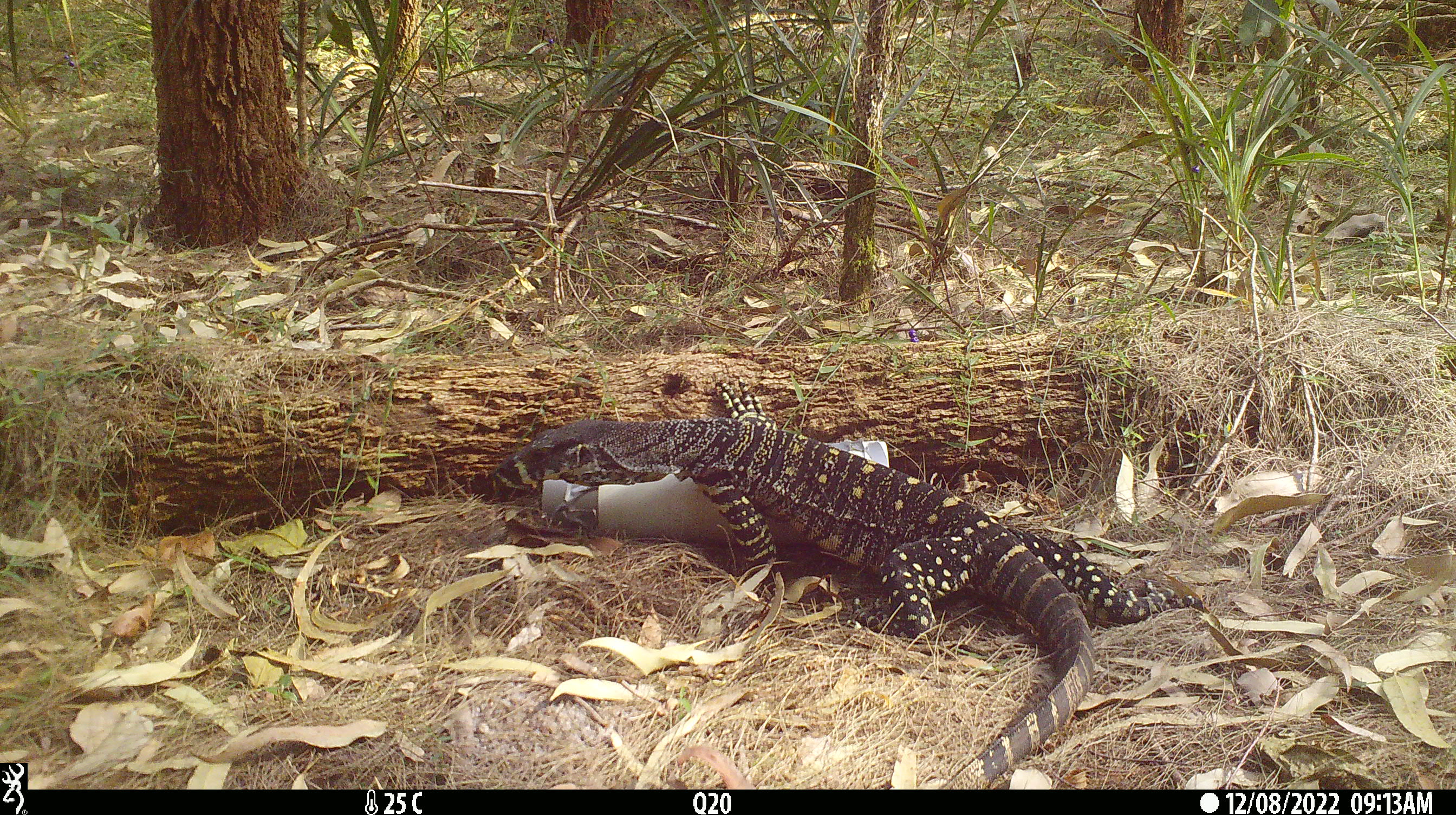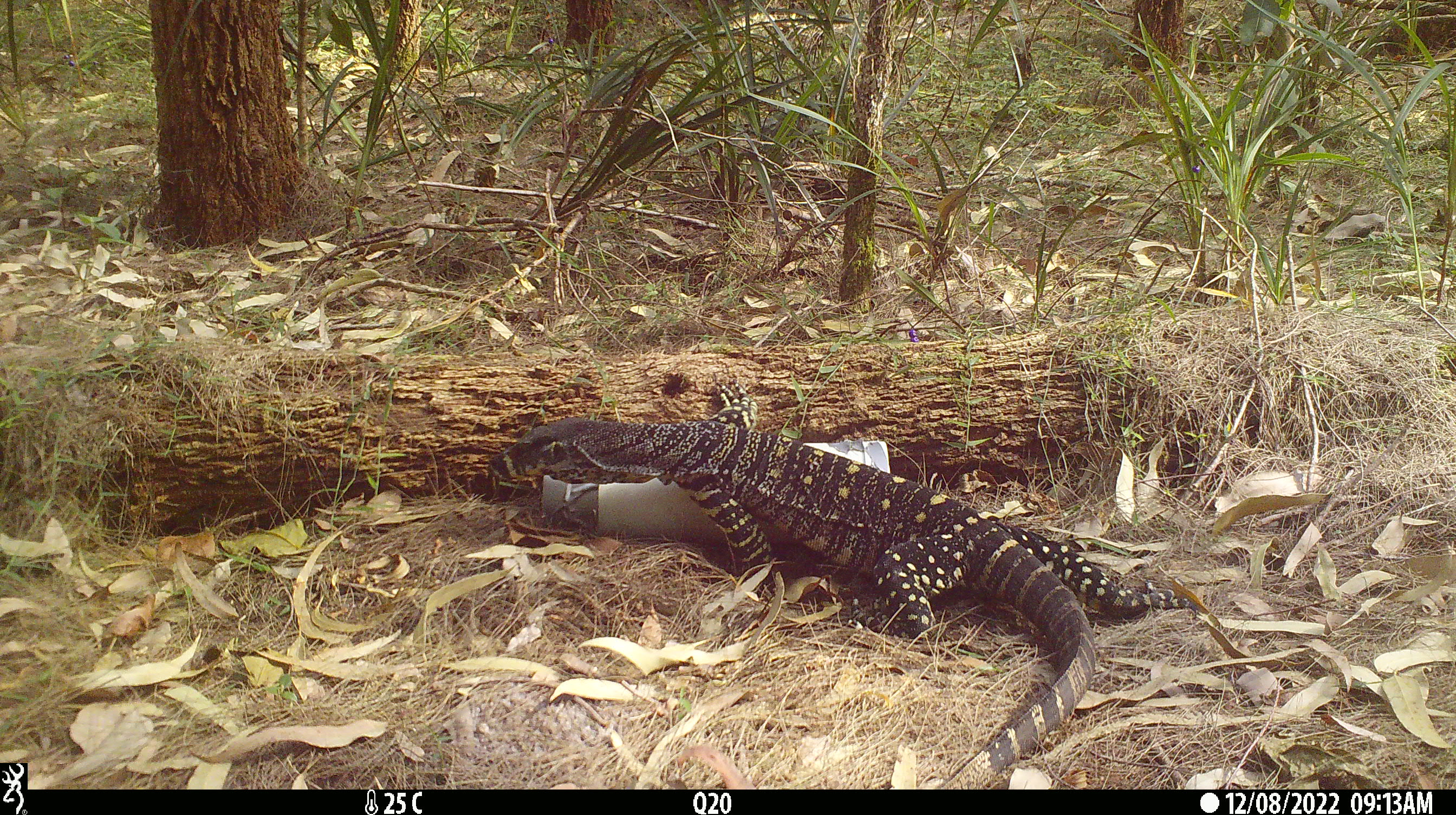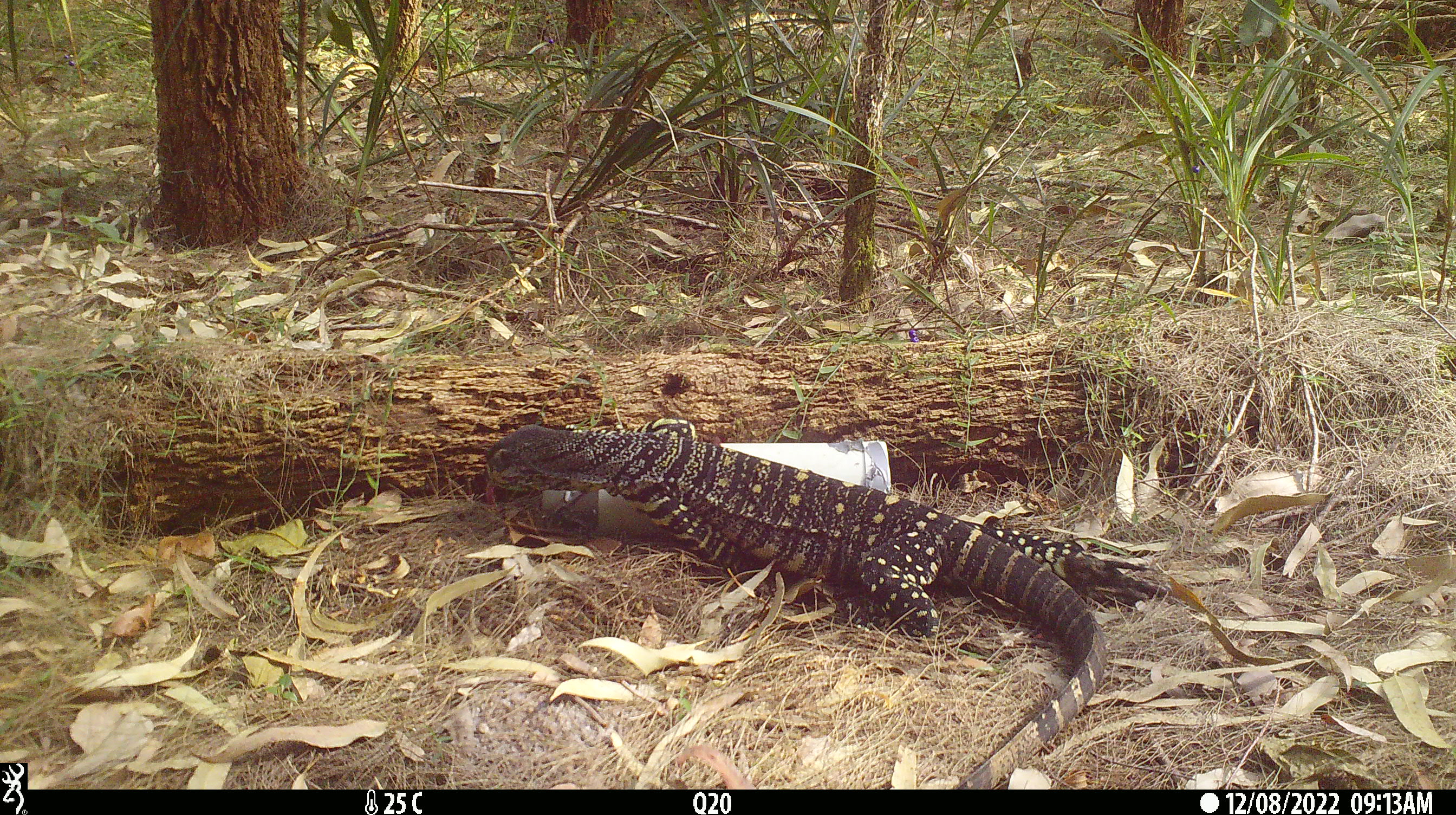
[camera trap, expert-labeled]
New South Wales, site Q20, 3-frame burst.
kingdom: Animalia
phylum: Chordata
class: Reptilia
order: Squamata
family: Varanidae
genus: Varanus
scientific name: Varanus varius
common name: lace monitor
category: goanna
Goanna (lace monitor) (Varanus varius).